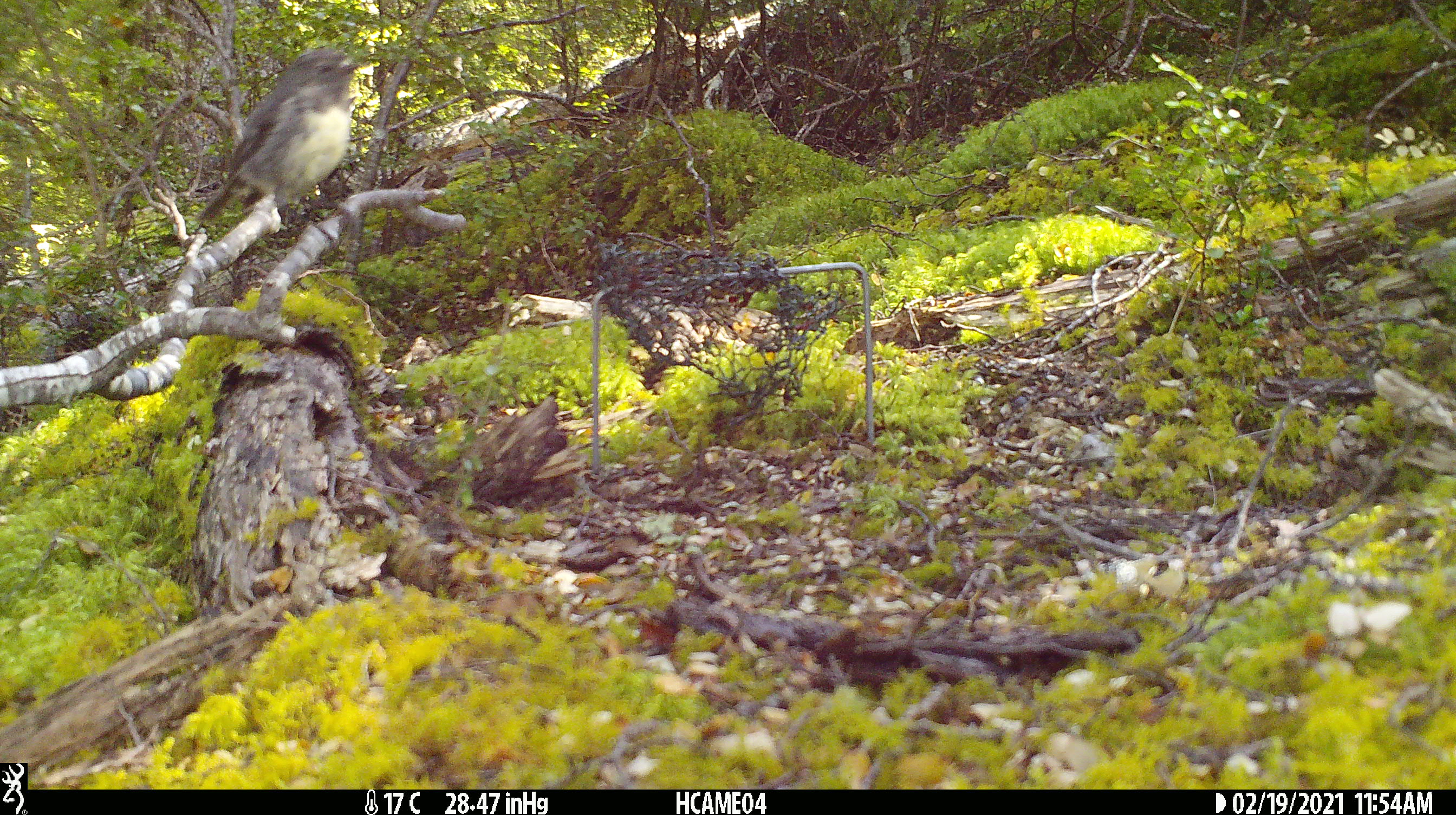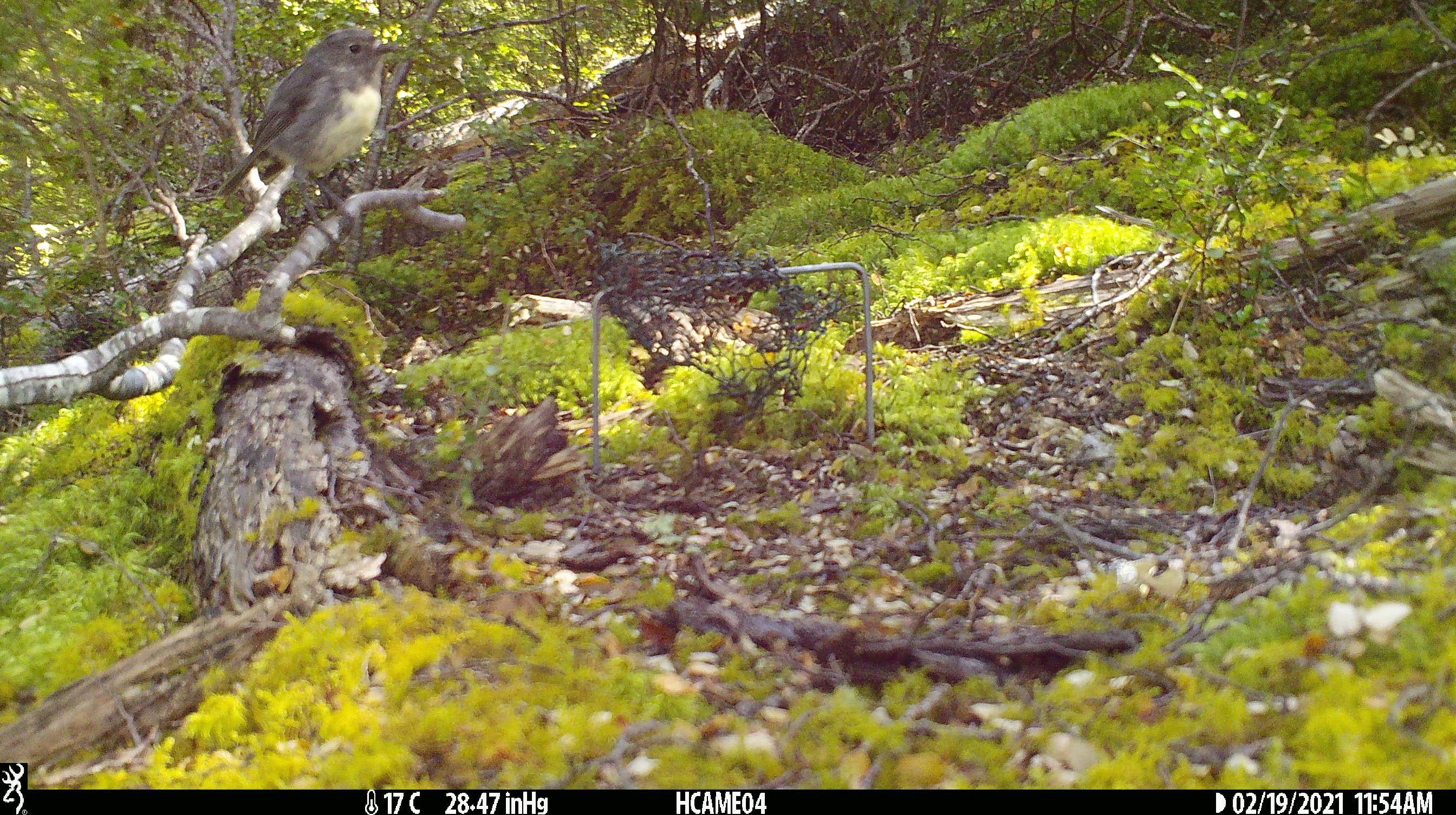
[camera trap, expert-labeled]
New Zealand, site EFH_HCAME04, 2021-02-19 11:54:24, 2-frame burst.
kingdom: Animalia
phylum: Chordata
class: Aves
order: Passeriformes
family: Petroicidae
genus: Petroica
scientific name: Petroica australis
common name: new zealand robin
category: robin